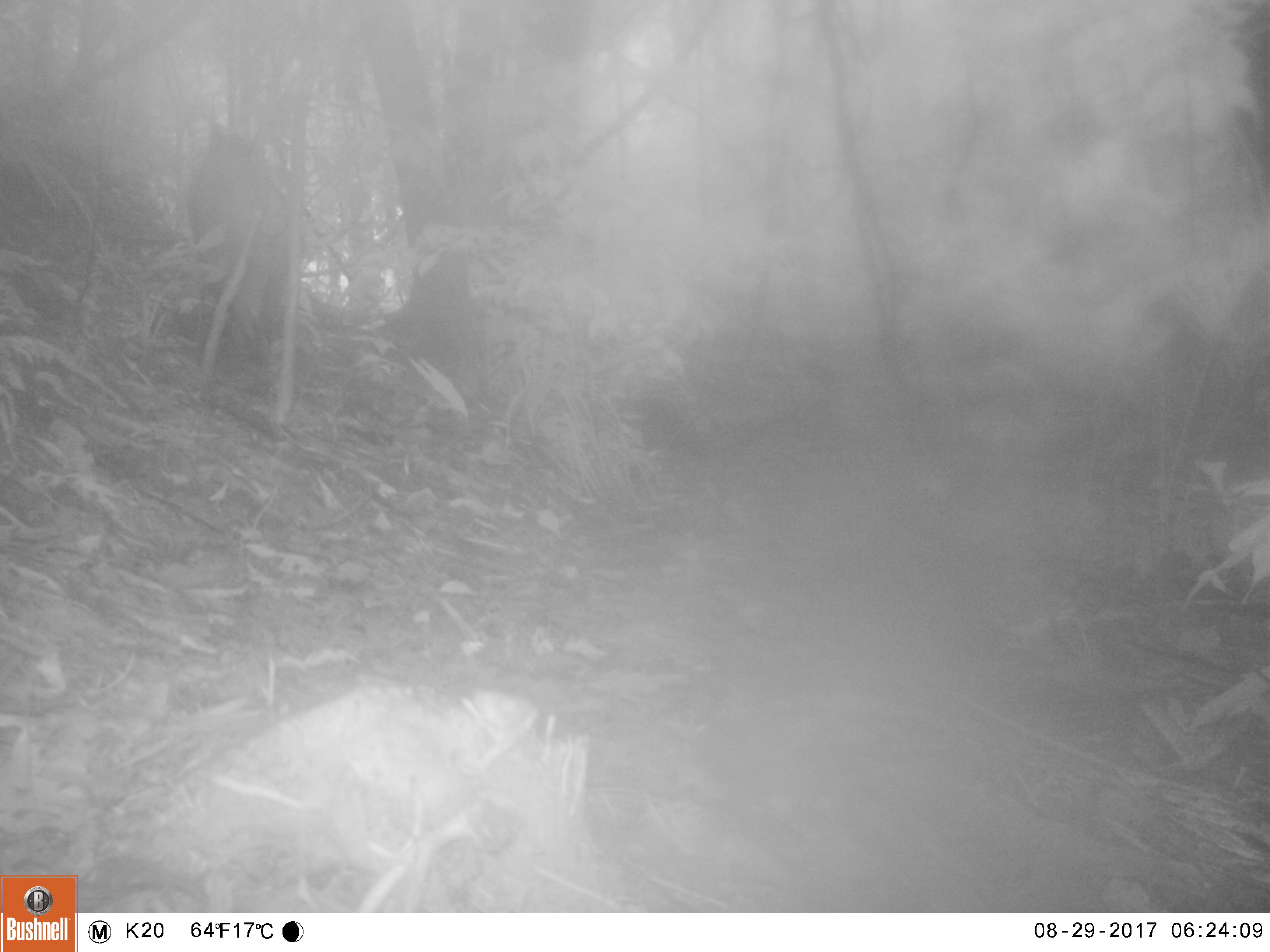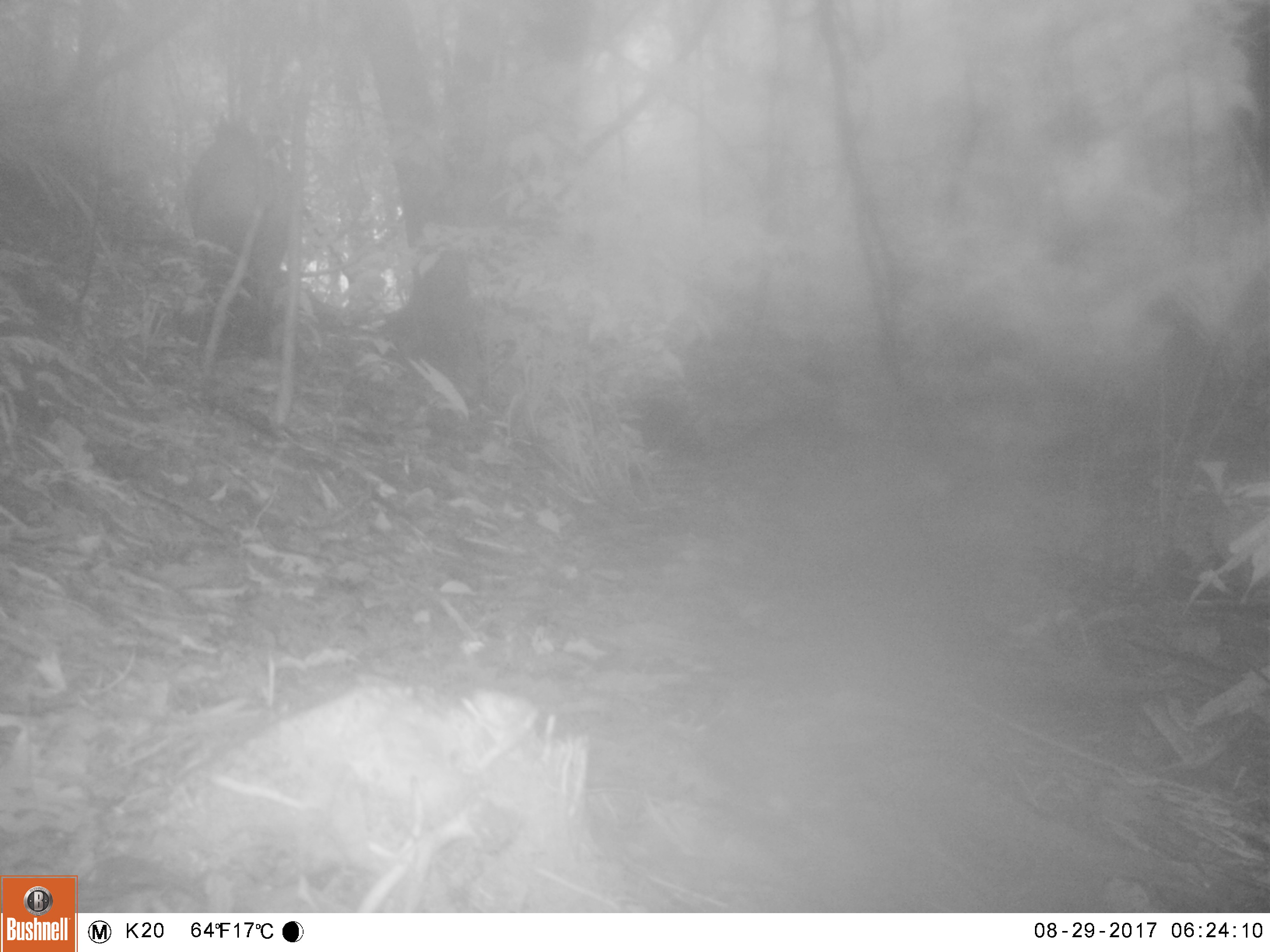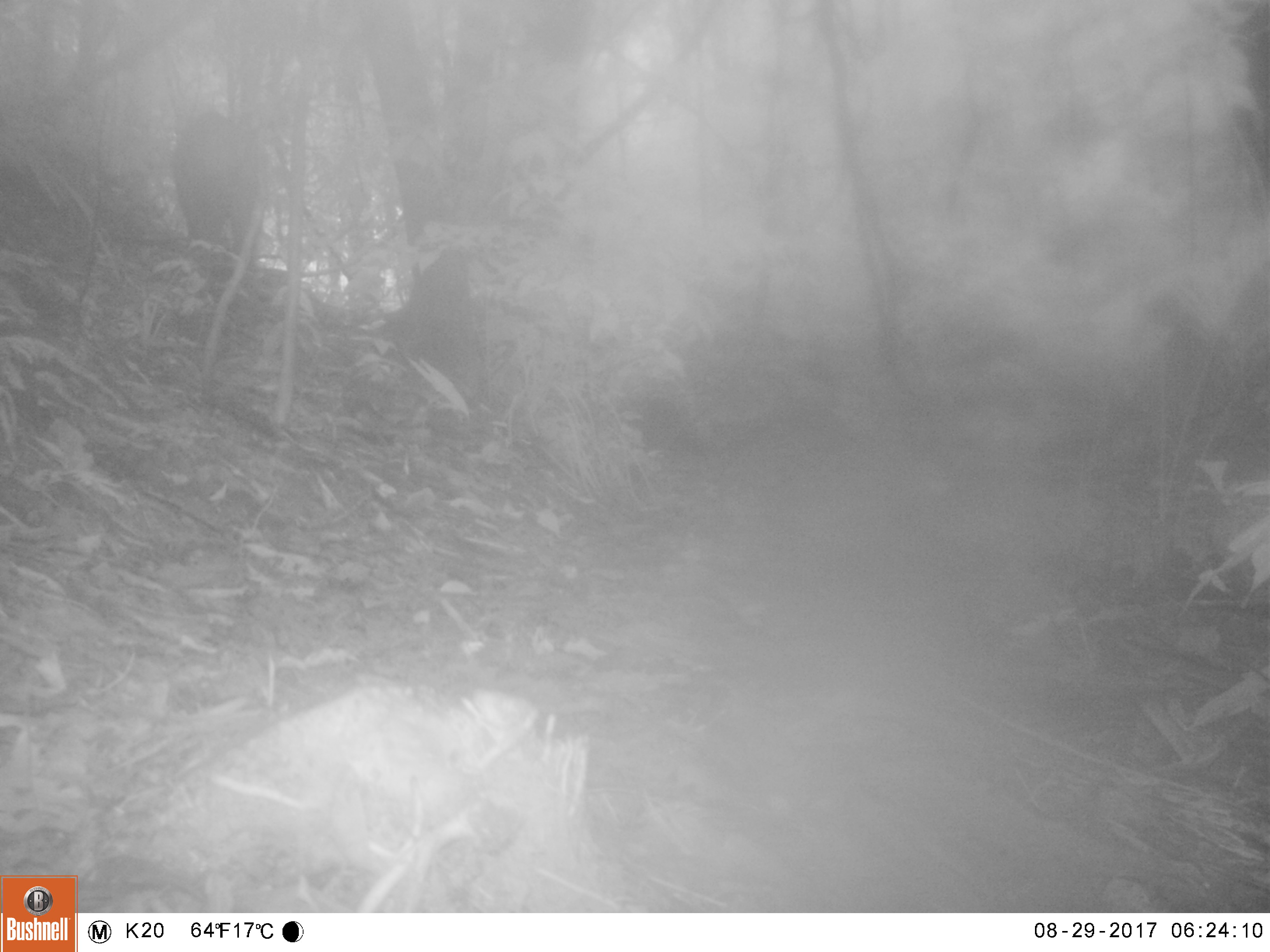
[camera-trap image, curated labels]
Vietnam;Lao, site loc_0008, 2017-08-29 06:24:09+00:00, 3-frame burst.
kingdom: Animalia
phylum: Chordata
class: Mammalia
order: Artiodactyla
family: Suidae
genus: Sus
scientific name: Sus scrofa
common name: eurasian wild pig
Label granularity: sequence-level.